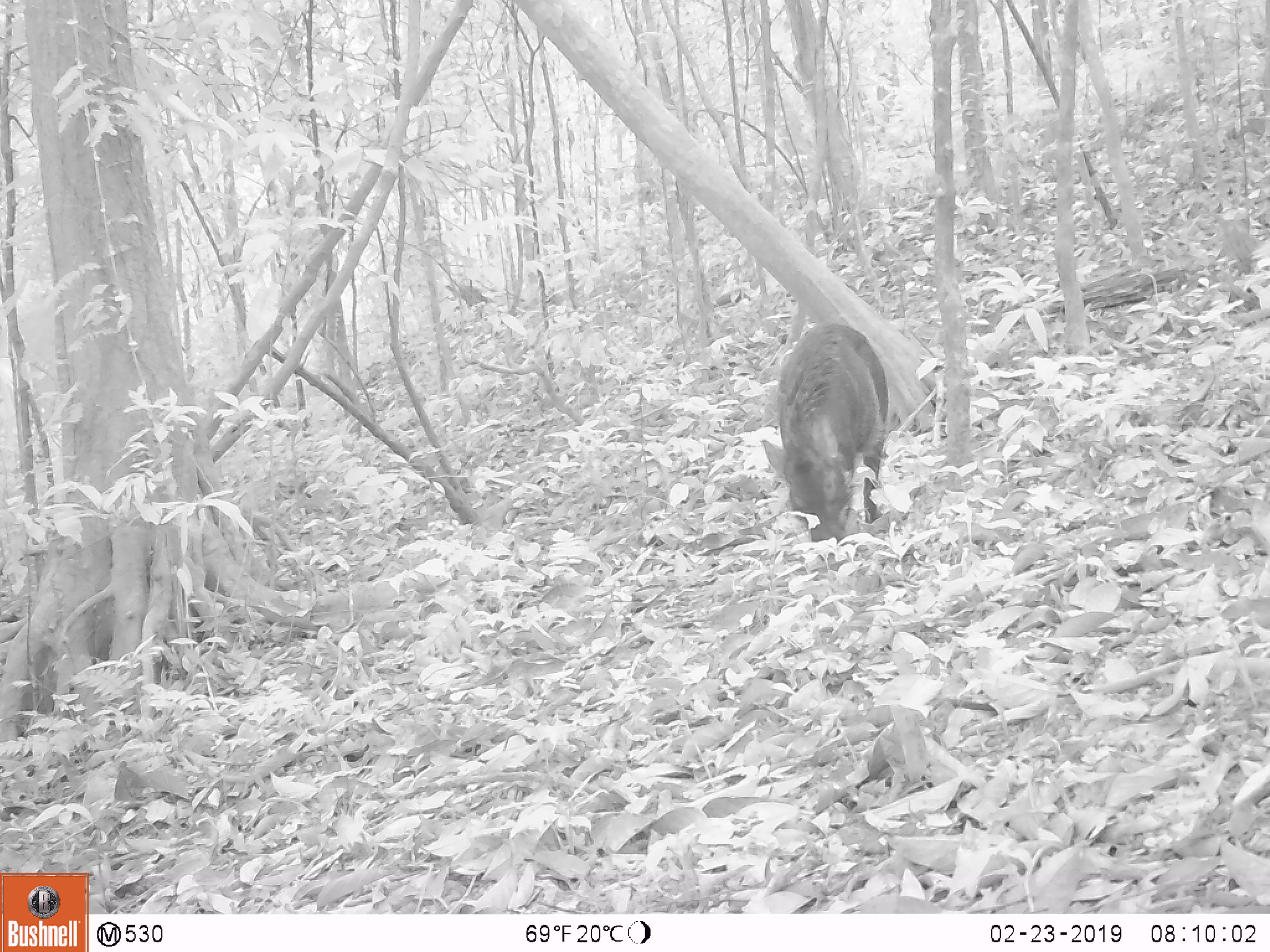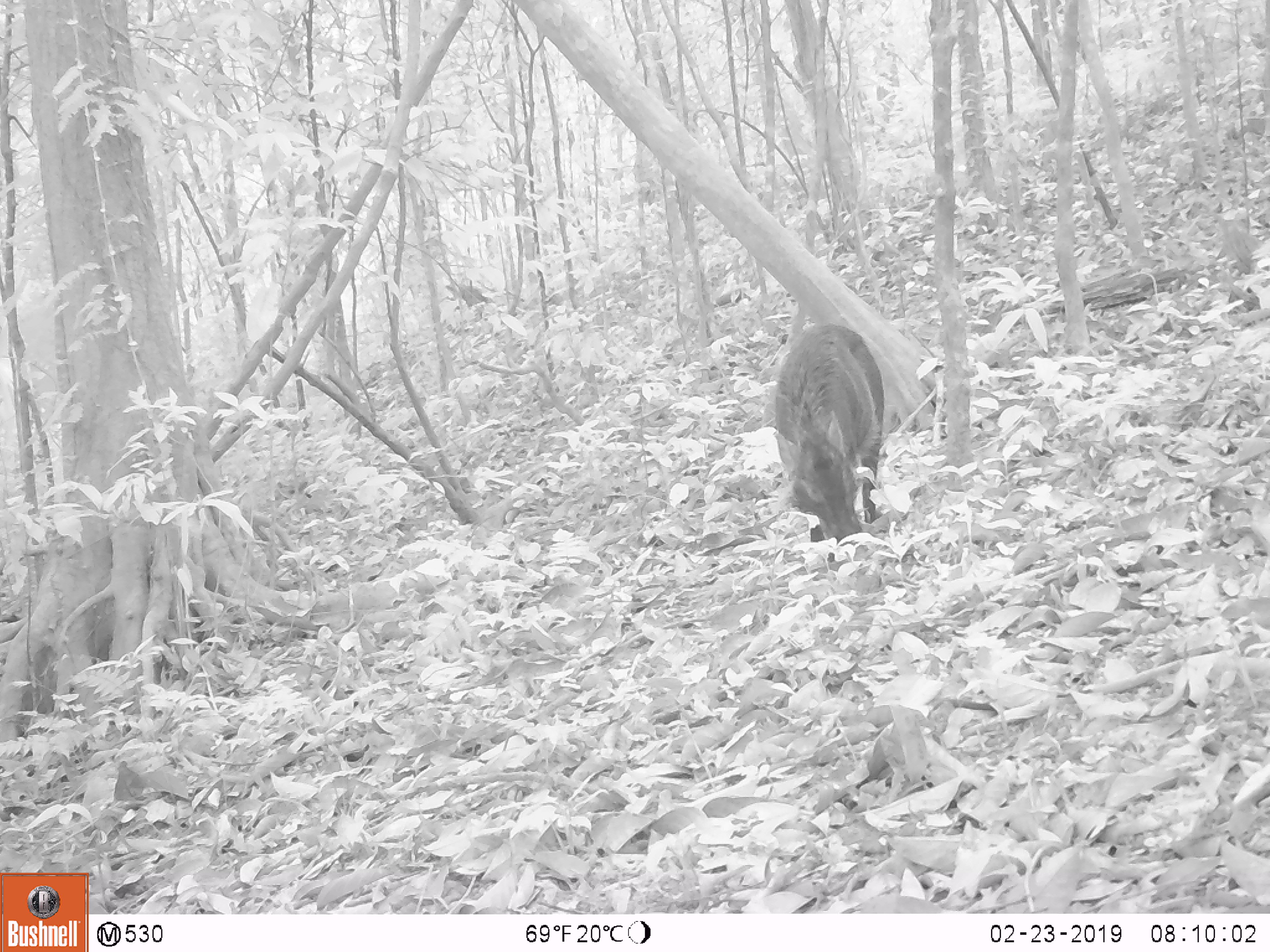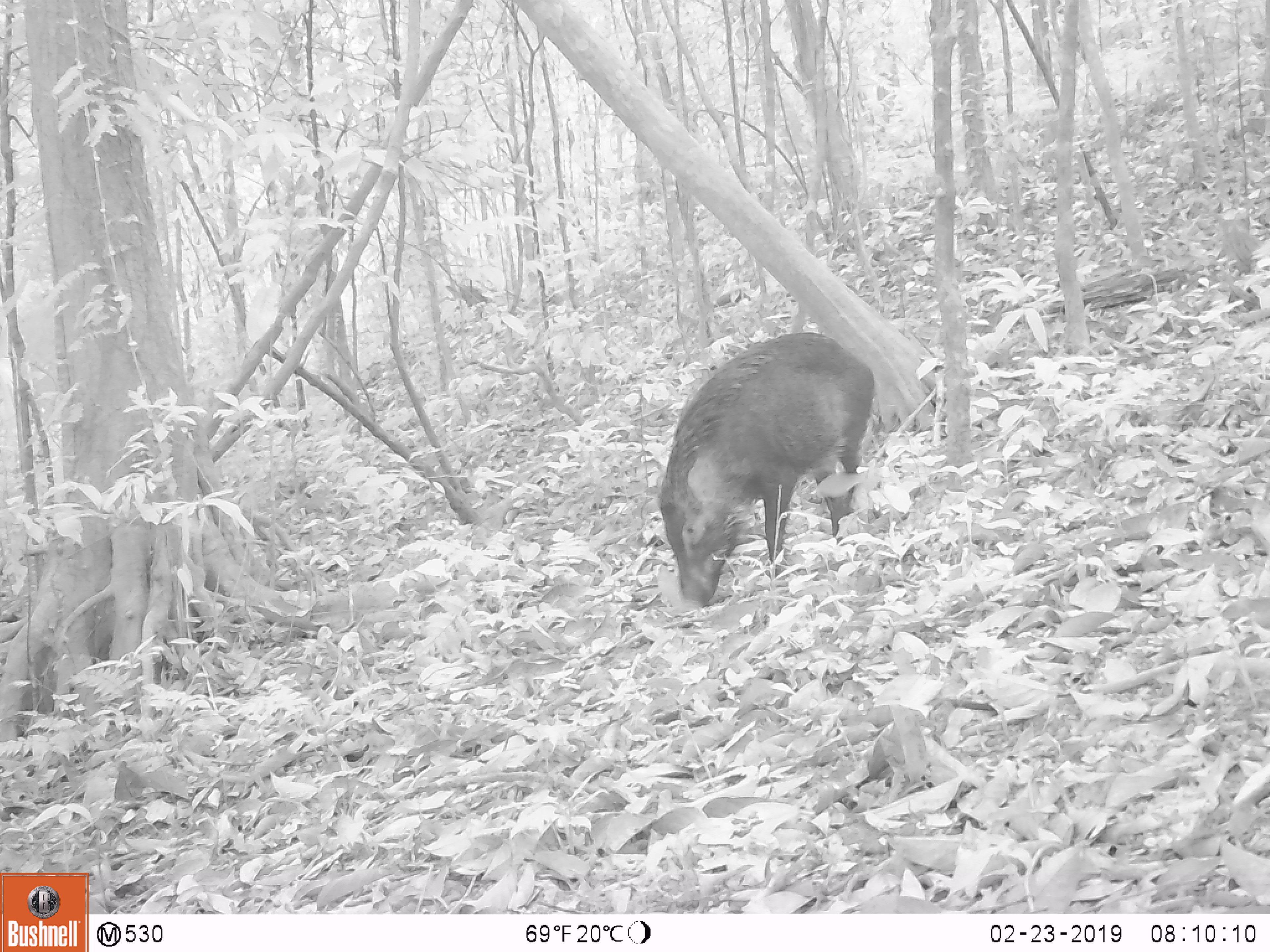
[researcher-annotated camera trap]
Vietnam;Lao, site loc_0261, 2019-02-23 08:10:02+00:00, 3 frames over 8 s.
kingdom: Animalia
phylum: Chordata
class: Mammalia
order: Artiodactyla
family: Suidae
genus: Sus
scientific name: Sus scrofa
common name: eurasian wild pig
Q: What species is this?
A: Eurasian wild pig (Sus scrofa).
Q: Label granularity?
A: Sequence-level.